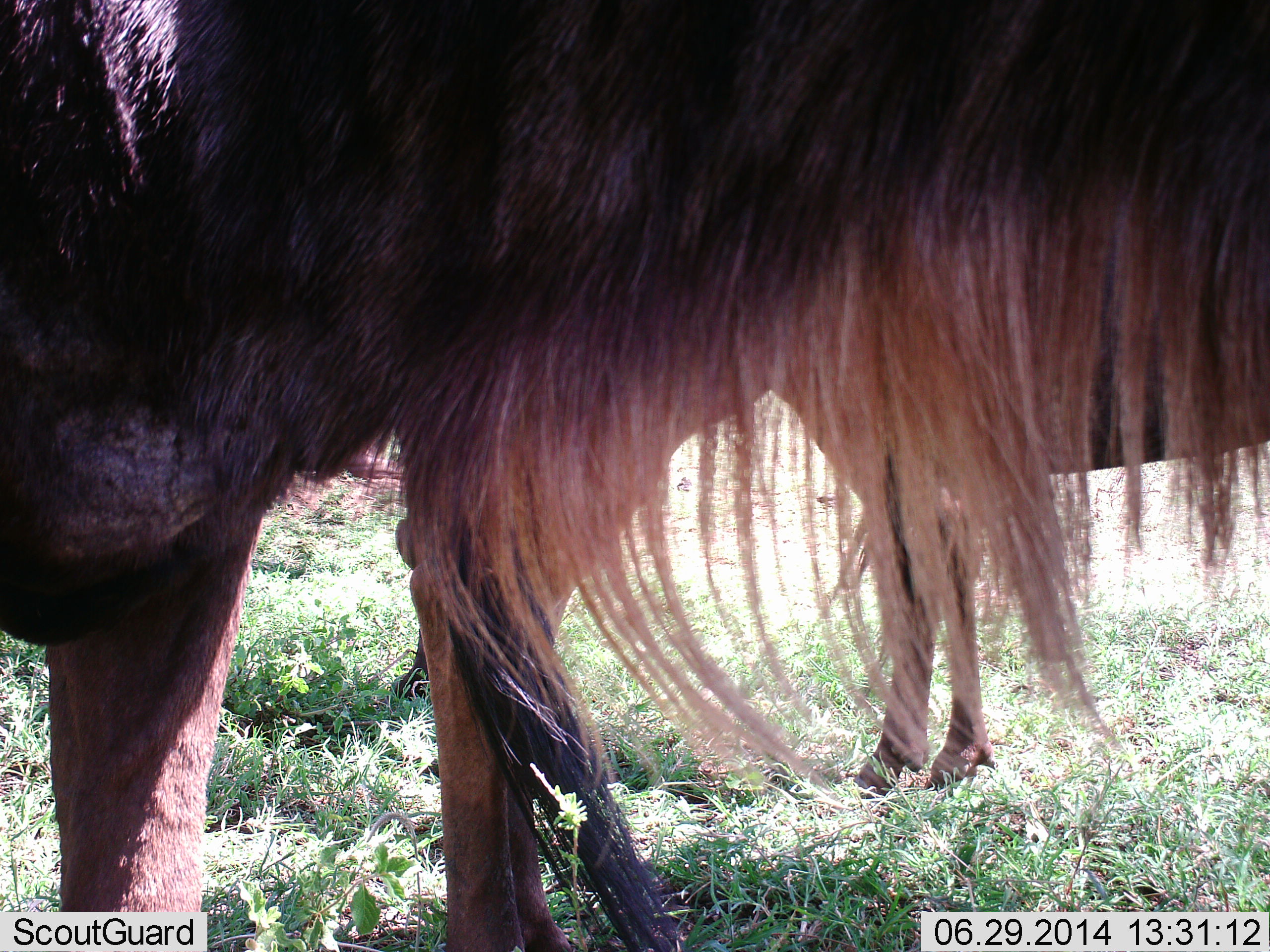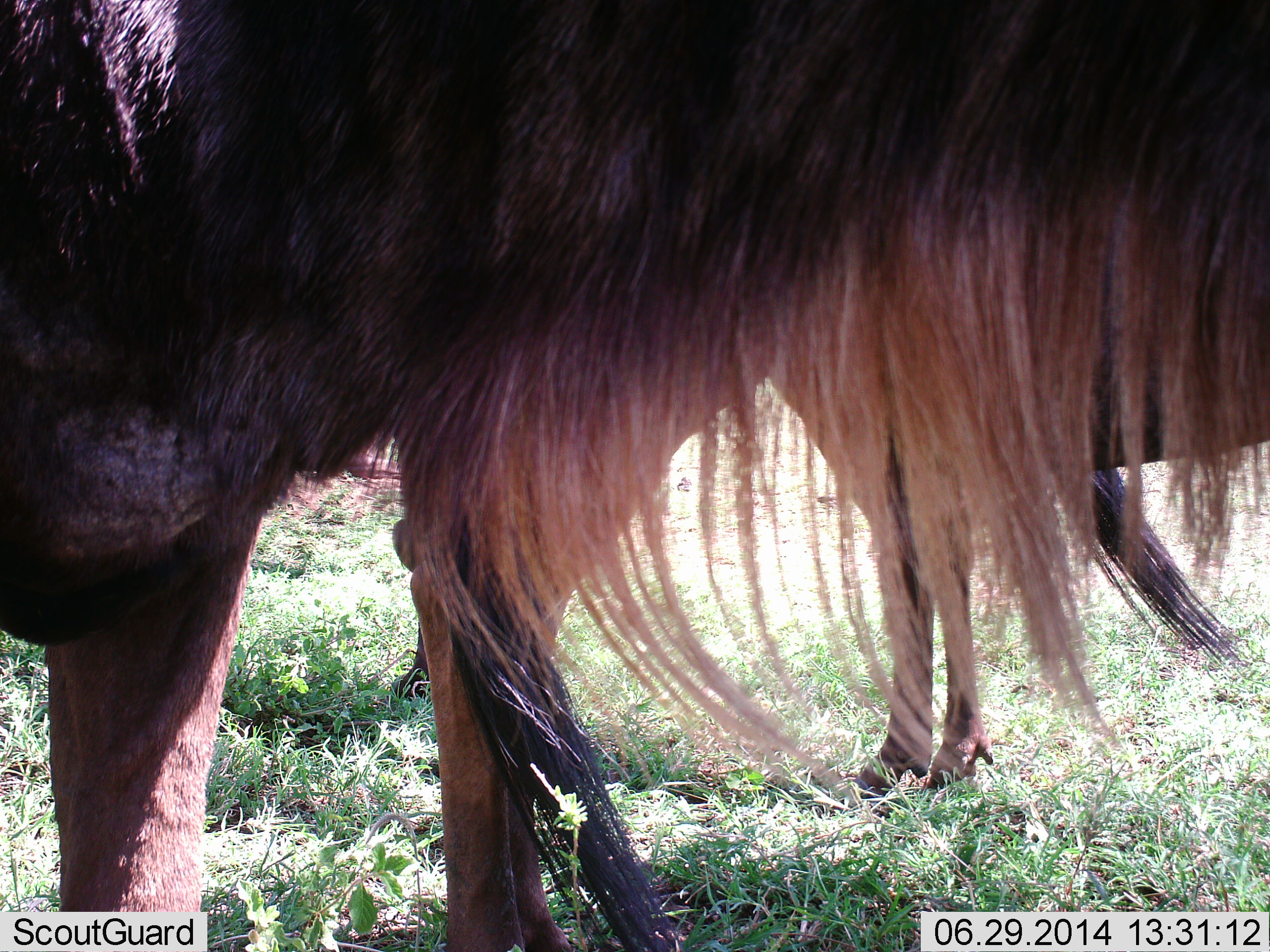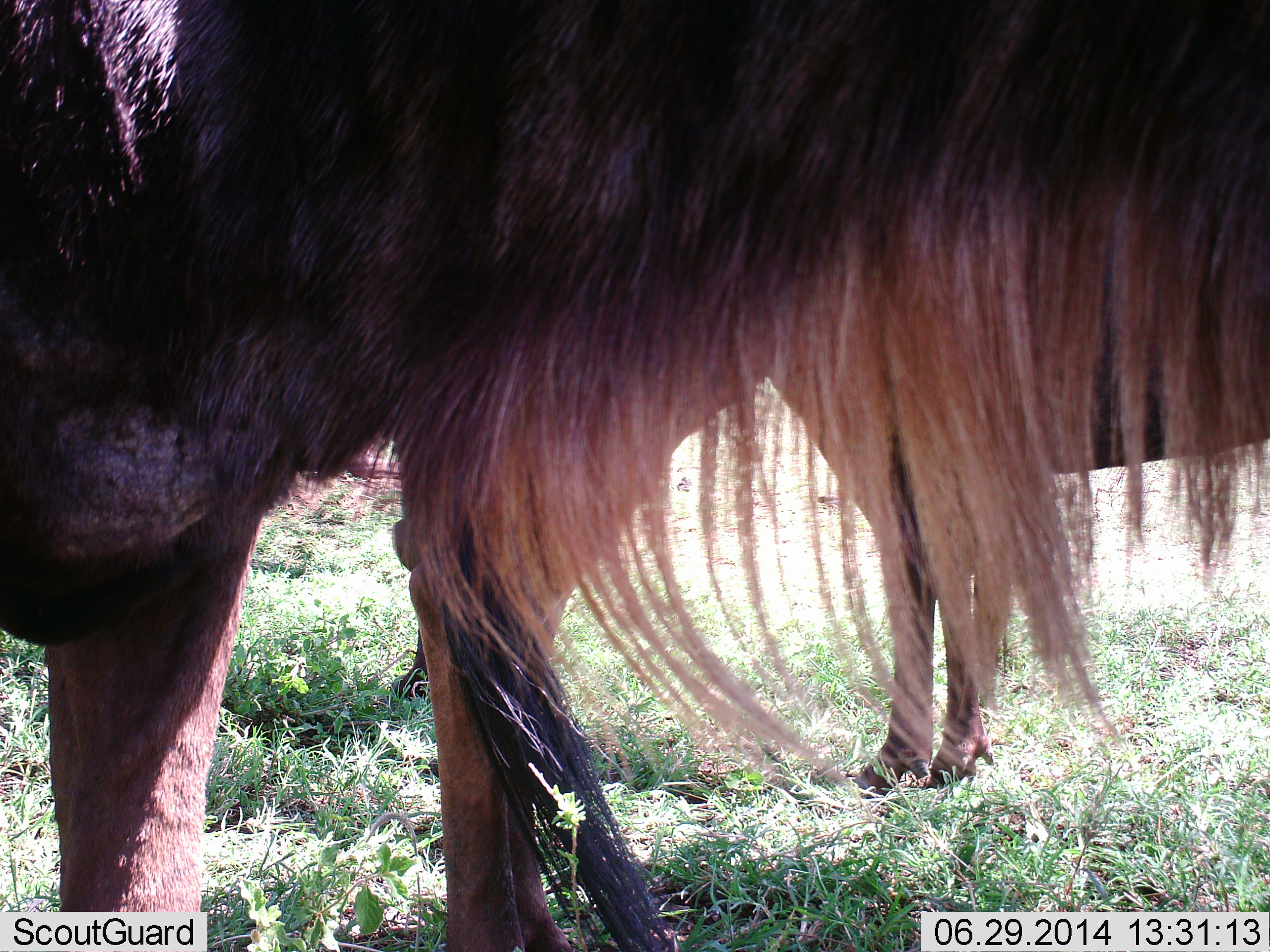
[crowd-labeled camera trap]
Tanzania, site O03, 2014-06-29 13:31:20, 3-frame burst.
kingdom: Animalia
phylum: Chordata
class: Mammalia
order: Artiodactyla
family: Bovidae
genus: Connochaetes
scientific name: Connochaetes taurinus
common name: blue wildebeest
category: wildebeest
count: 2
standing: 100%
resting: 10%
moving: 0%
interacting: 10%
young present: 0%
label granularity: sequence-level